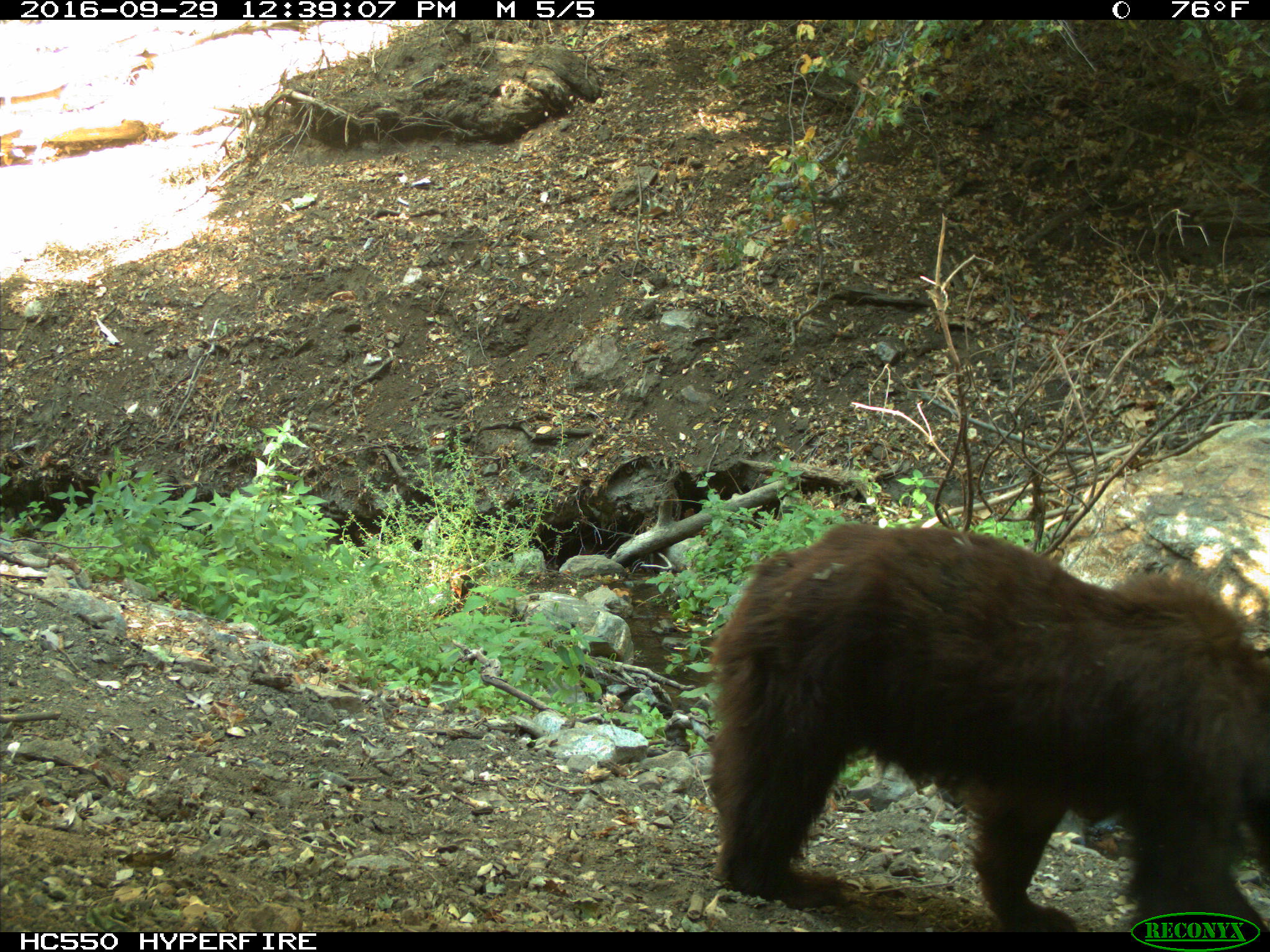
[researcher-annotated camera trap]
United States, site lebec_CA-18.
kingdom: Animalia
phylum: Chordata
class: Mammalia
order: Carnivora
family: Ursidae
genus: Ursus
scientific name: Ursus americanus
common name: american black bear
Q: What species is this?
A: Ursus americanus (american black bear).